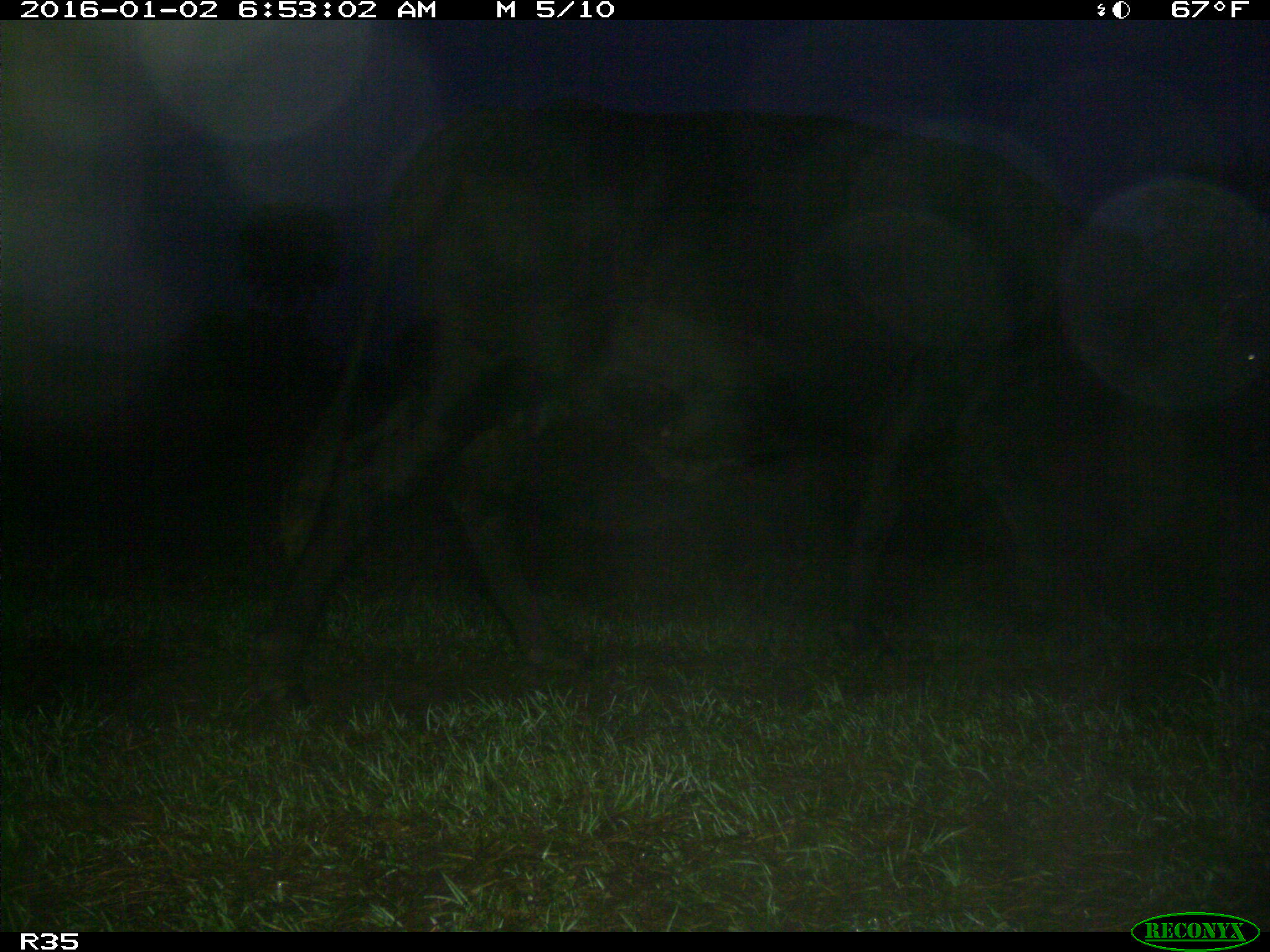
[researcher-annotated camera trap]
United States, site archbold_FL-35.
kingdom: Animalia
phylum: Chordata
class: Mammalia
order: Artiodactyla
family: Bovidae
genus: Bos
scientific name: Bos taurus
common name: domestic cow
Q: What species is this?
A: Bos taurus (domestic cow).